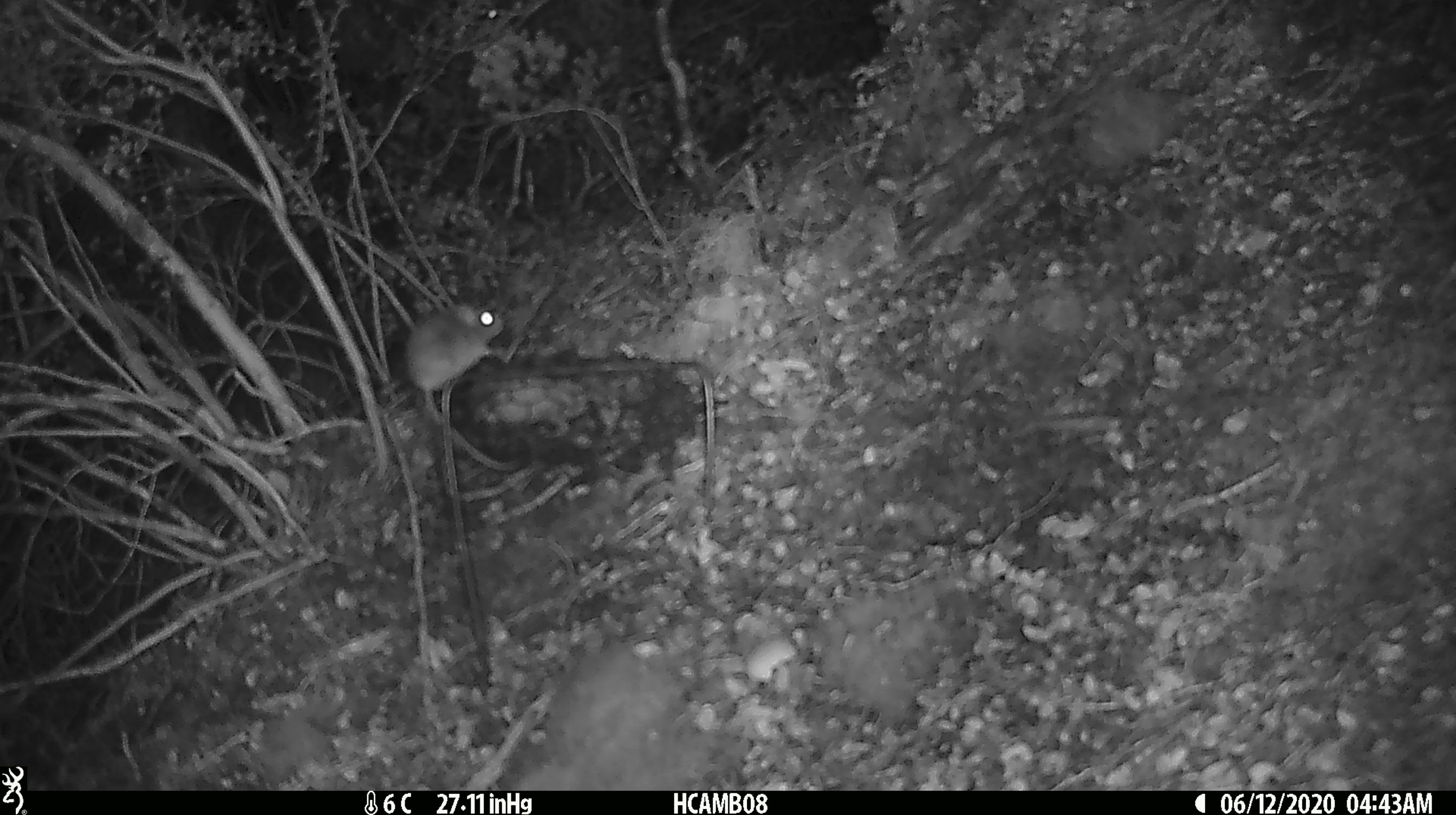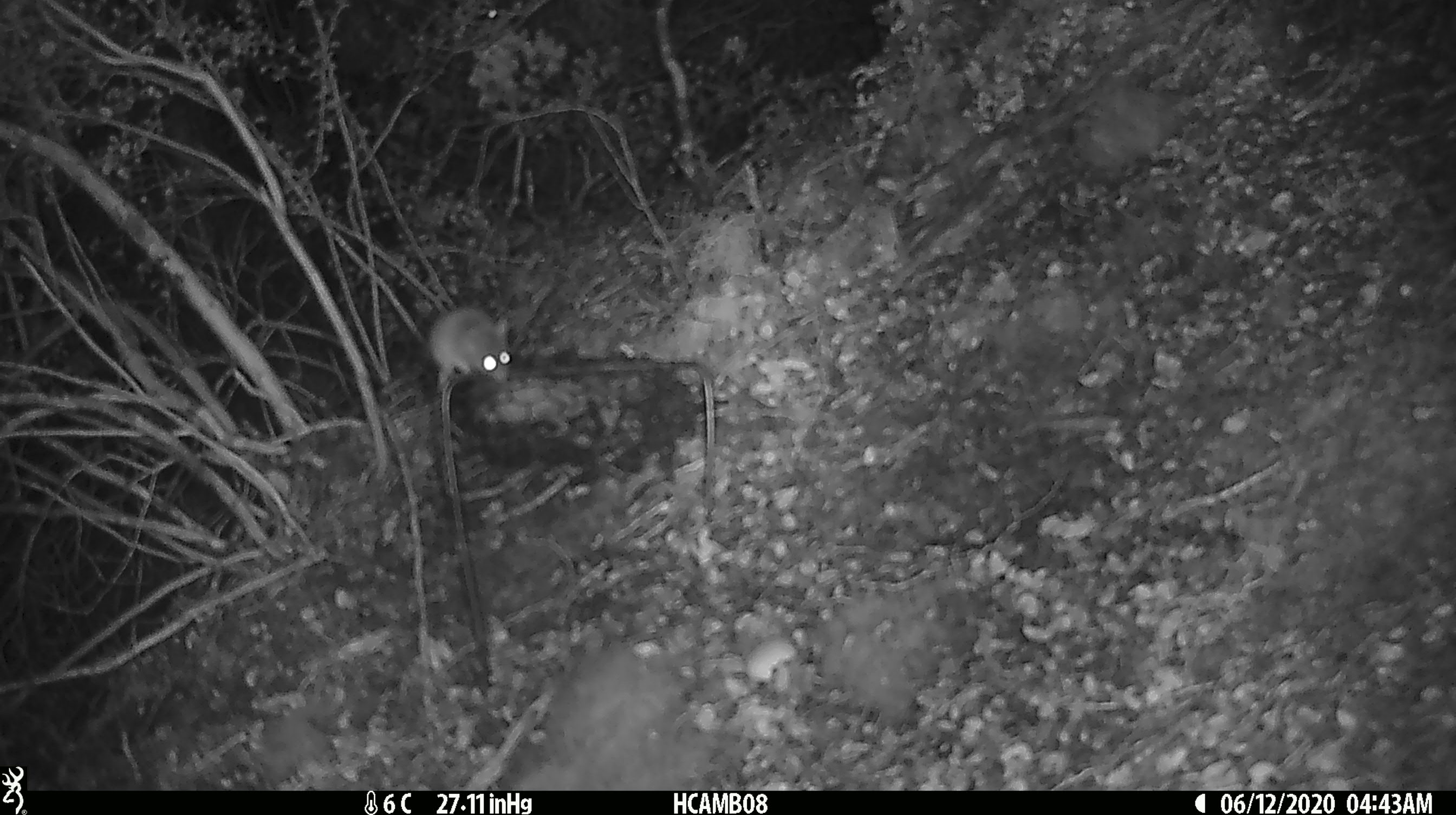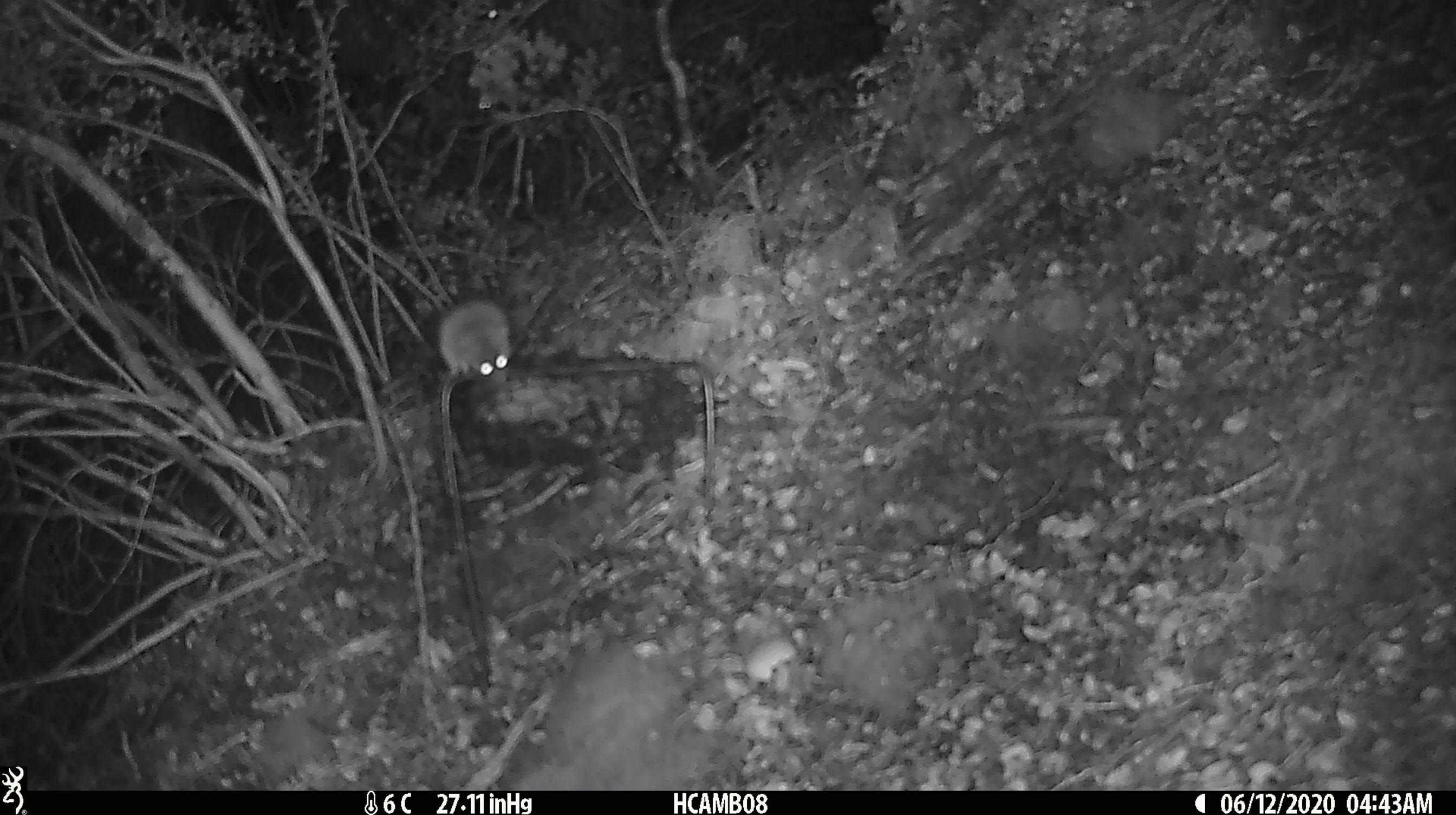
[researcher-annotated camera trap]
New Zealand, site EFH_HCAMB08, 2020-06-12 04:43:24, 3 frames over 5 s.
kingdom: Animalia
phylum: Chordata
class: Mammalia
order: Rodentia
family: Muridae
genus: Mus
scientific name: Mus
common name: mouse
Mouse (Mus).